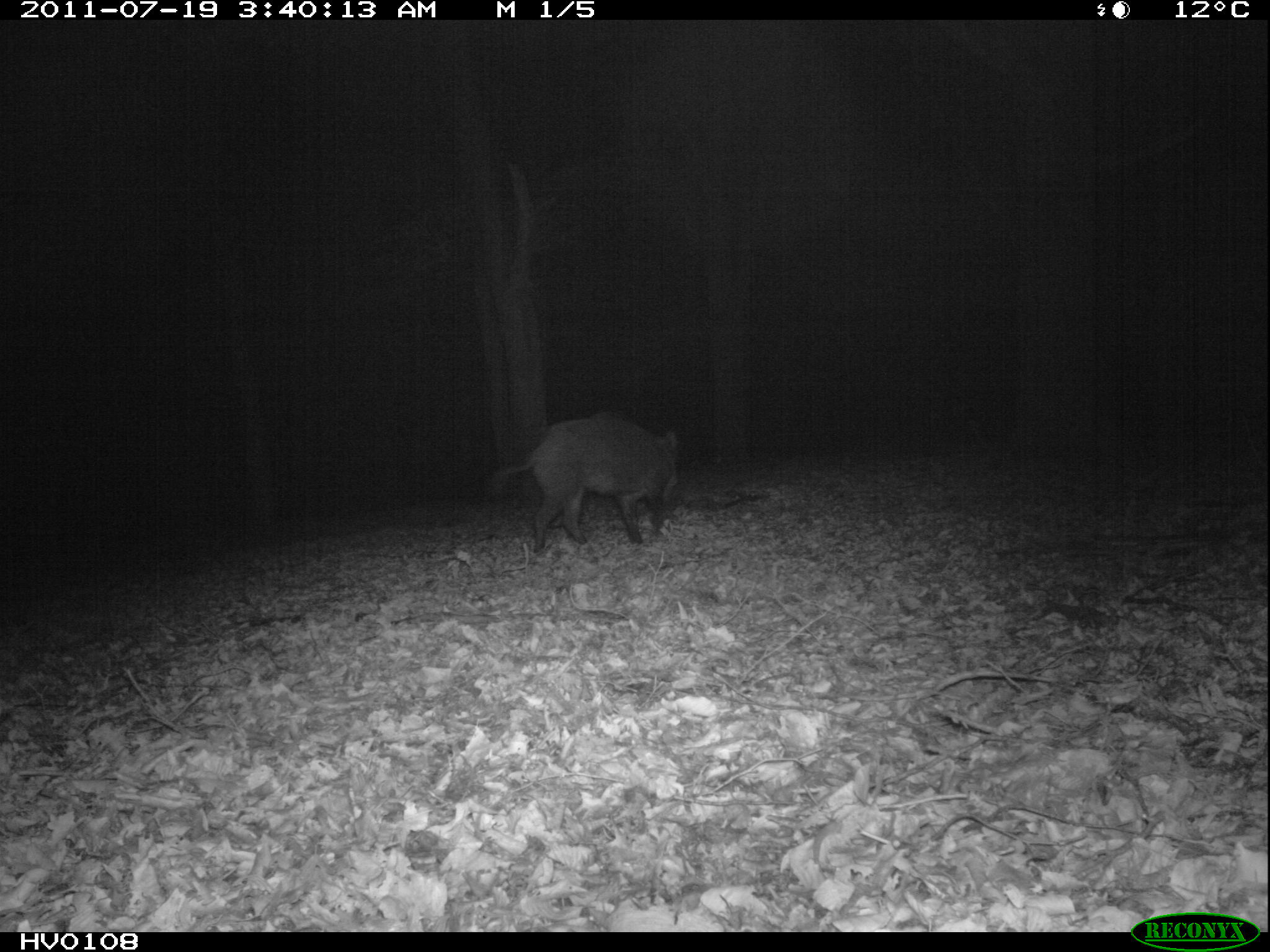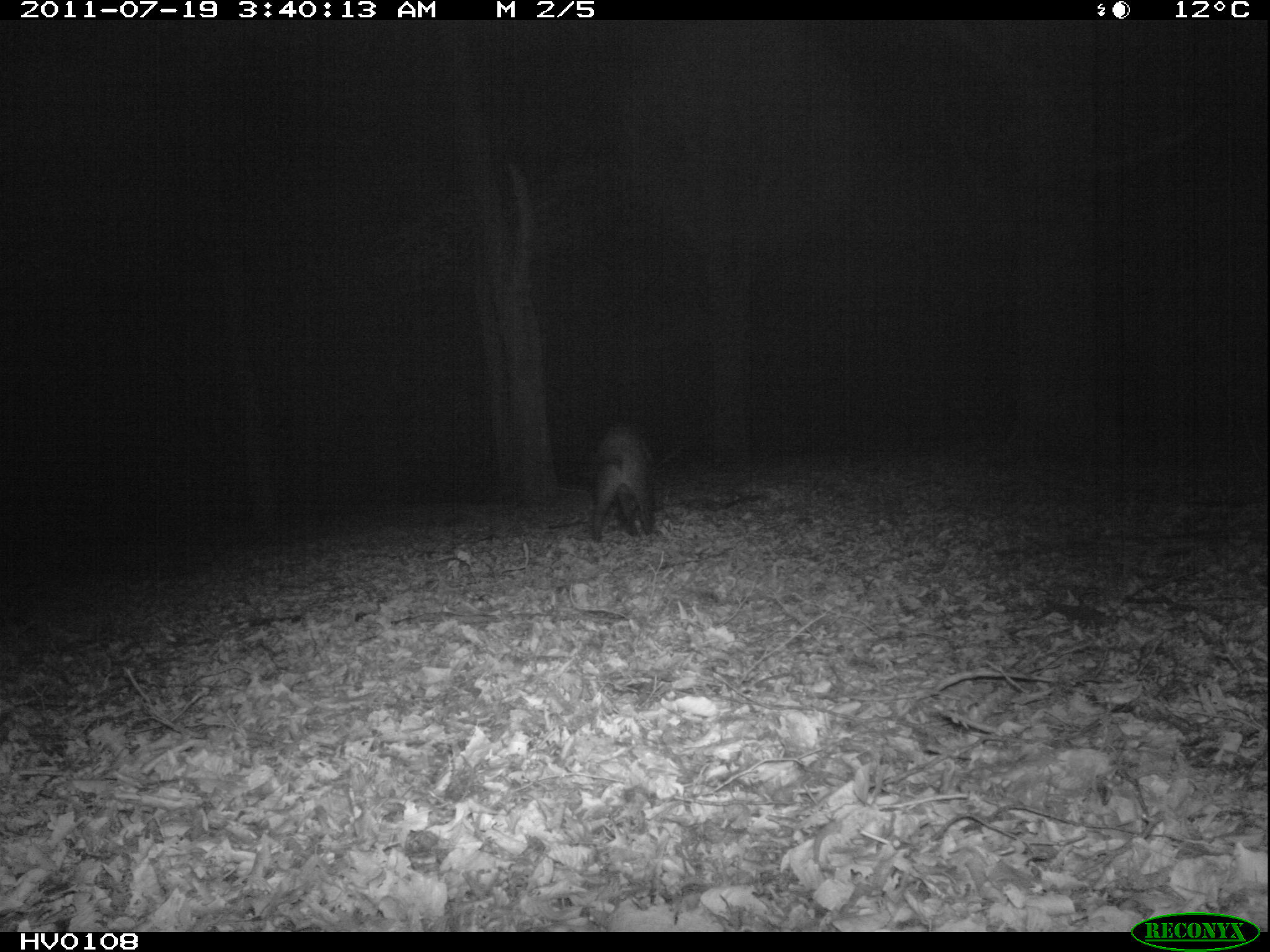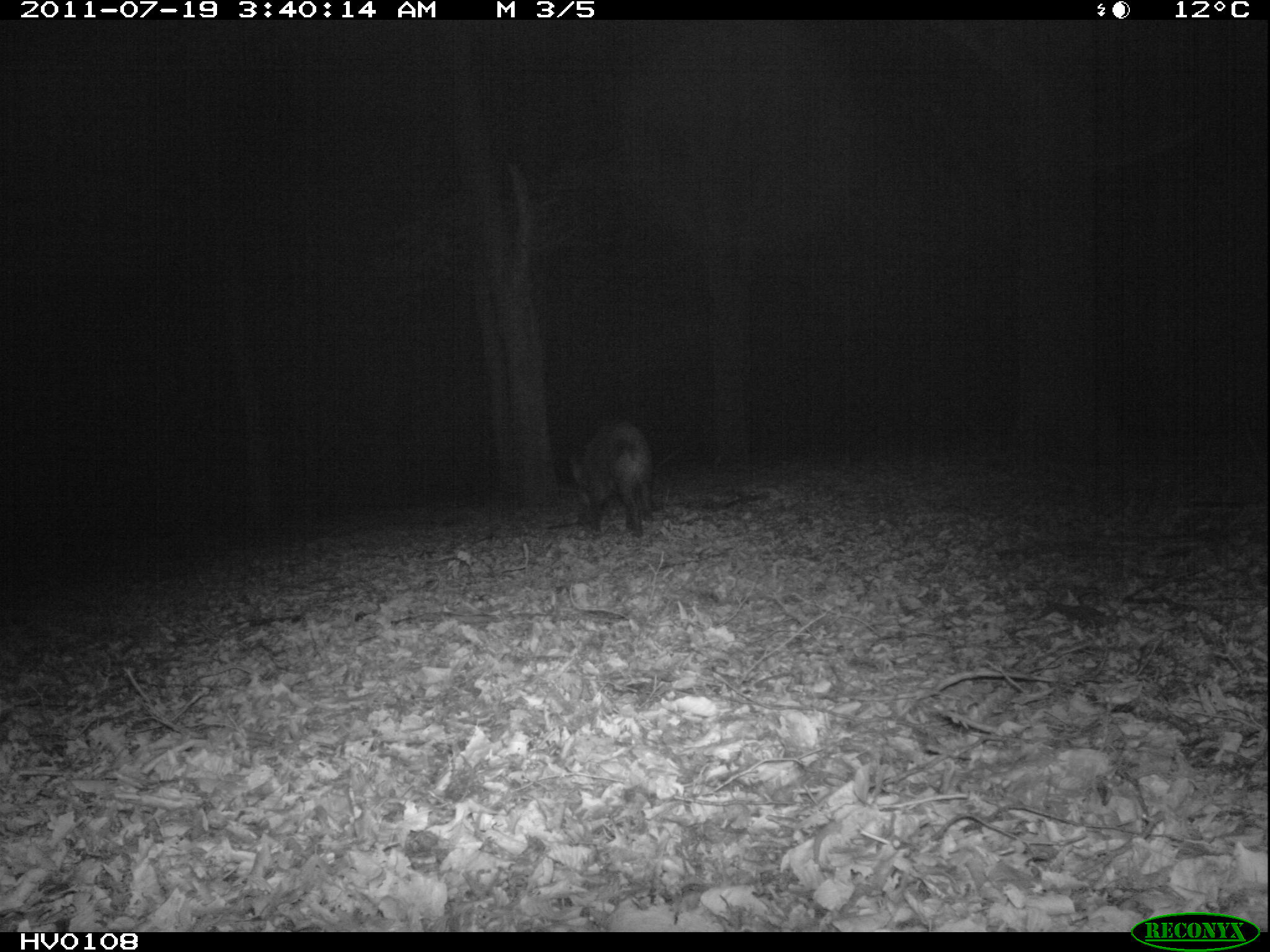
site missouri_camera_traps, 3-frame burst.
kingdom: Animalia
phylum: Chordata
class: Mammalia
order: Artiodactyla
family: Suidae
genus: Sus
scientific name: Sus scrofa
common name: wild boar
Wild boar (Sus scrofa). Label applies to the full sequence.